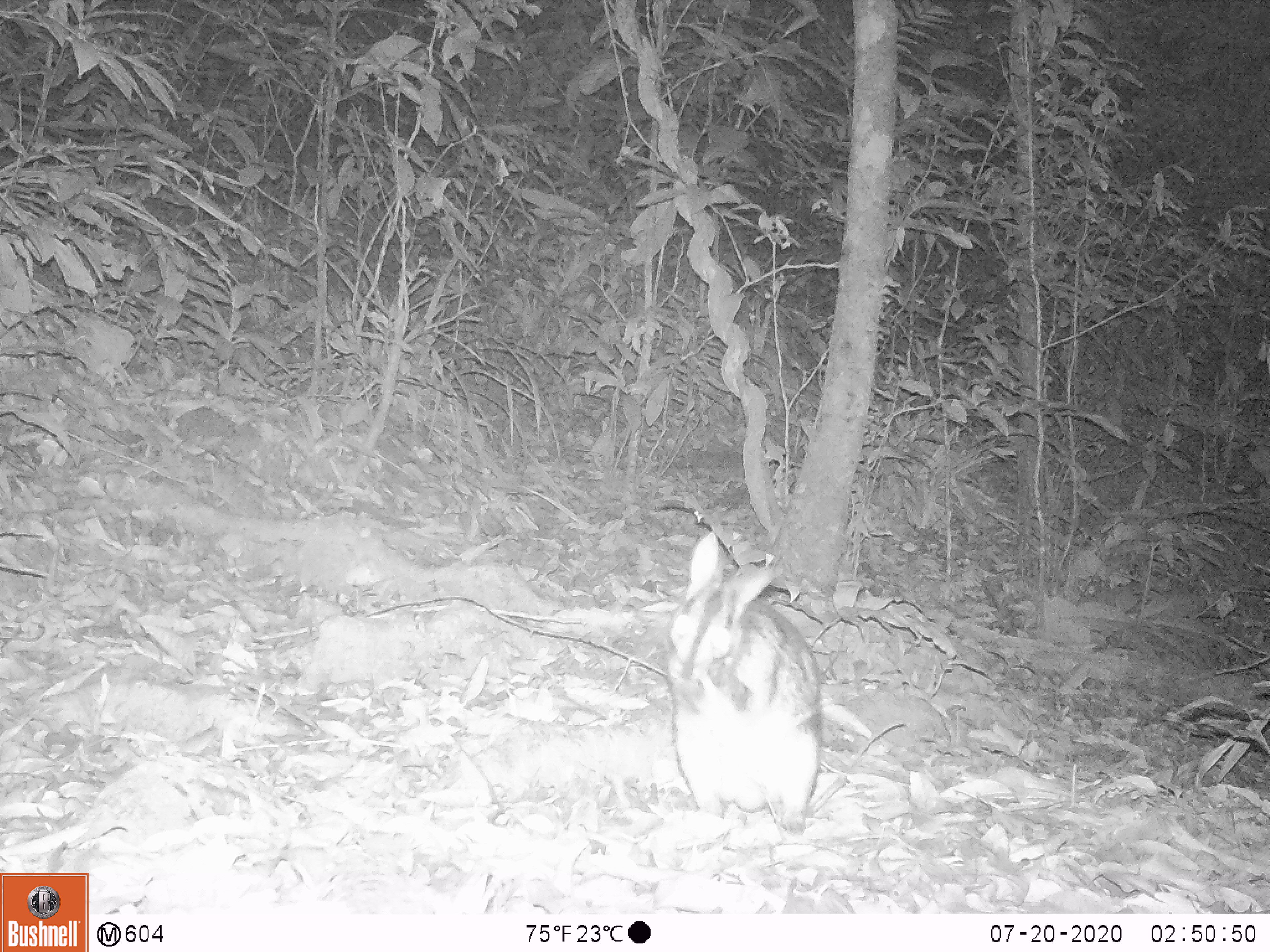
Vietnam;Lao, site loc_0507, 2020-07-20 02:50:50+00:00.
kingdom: Animalia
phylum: Chordata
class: Mammalia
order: Lagomorpha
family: Leporidae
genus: Nesolagus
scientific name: Nesolagus timminsi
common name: annamite striped rabbit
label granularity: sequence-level